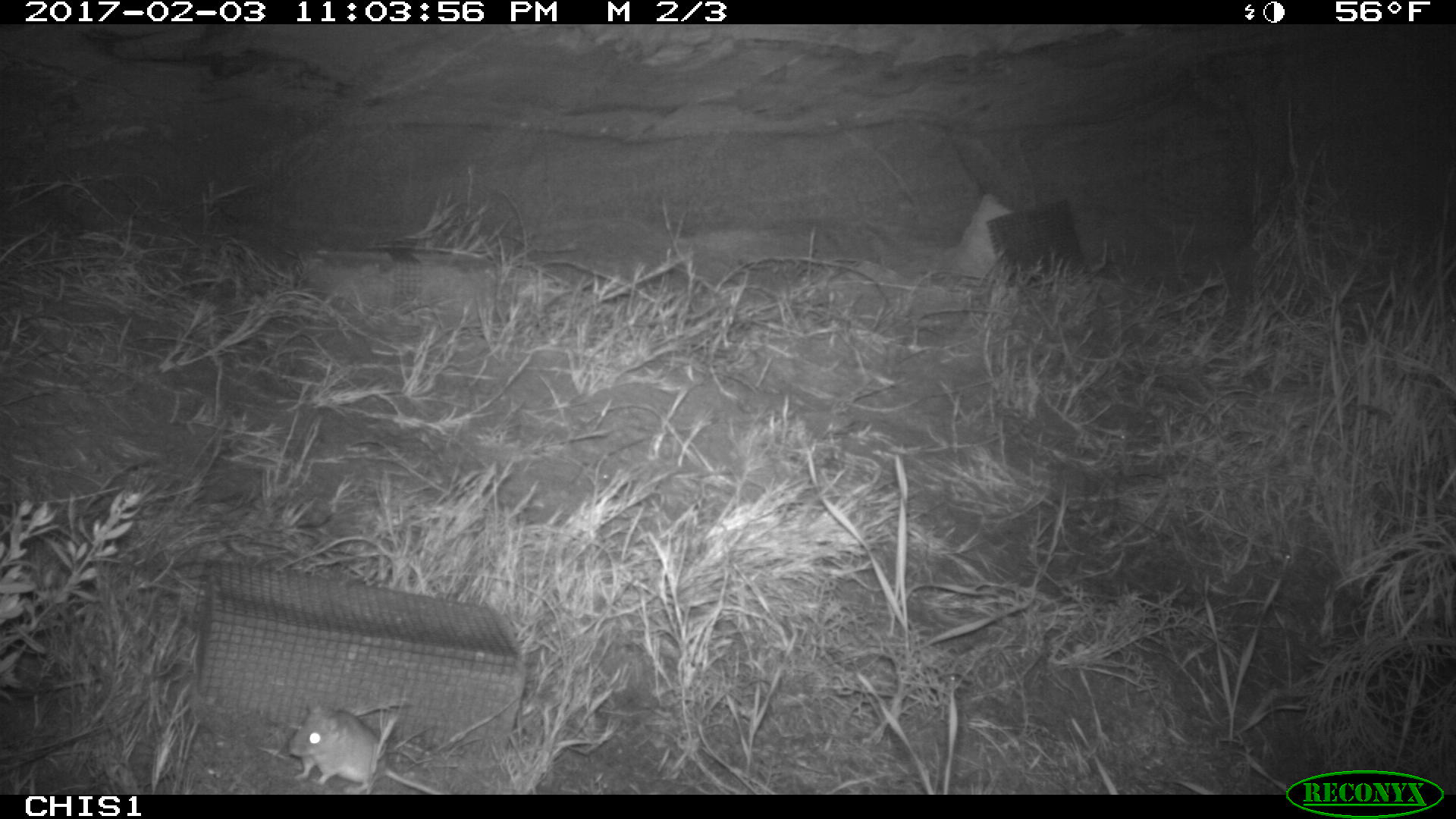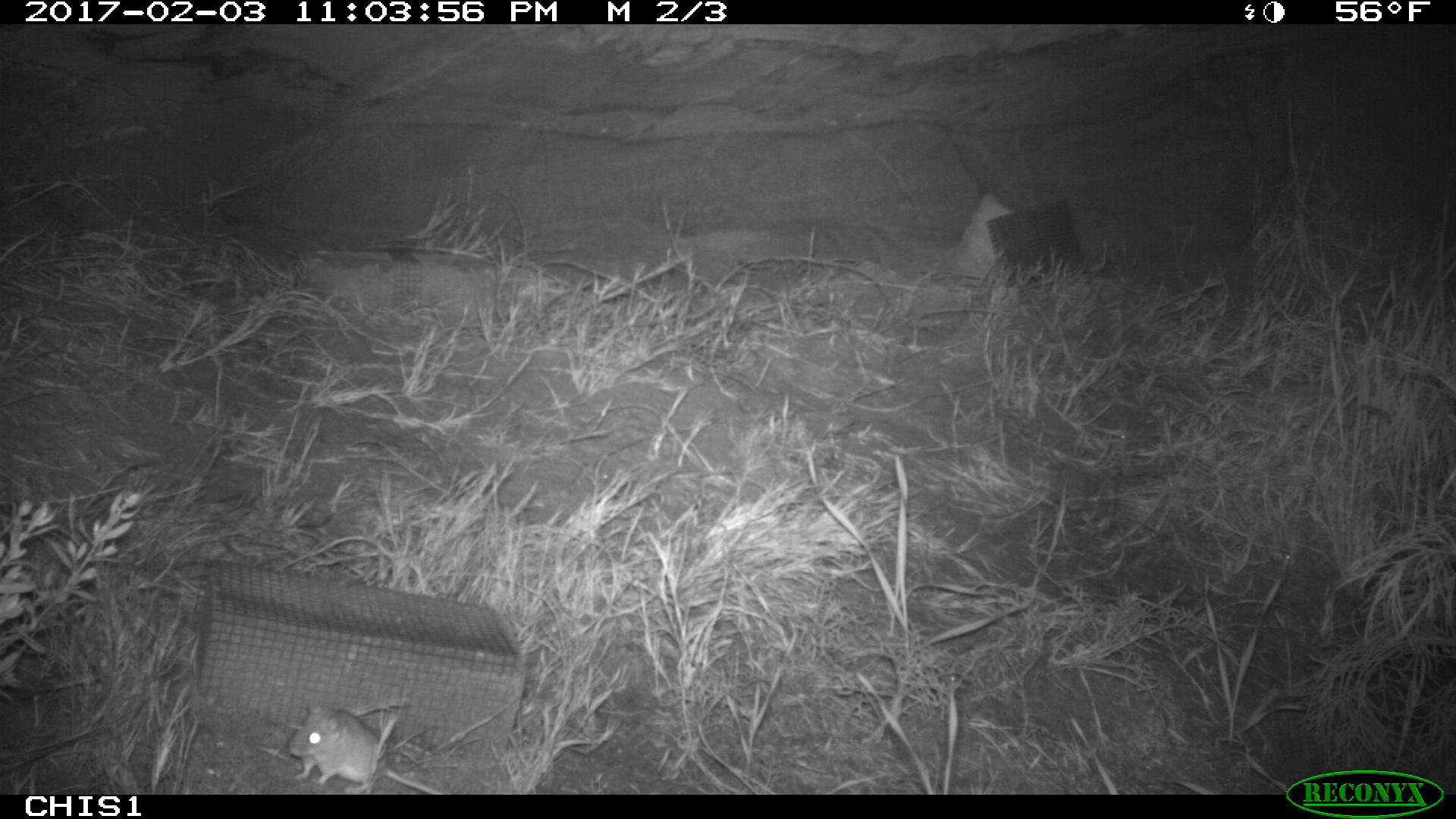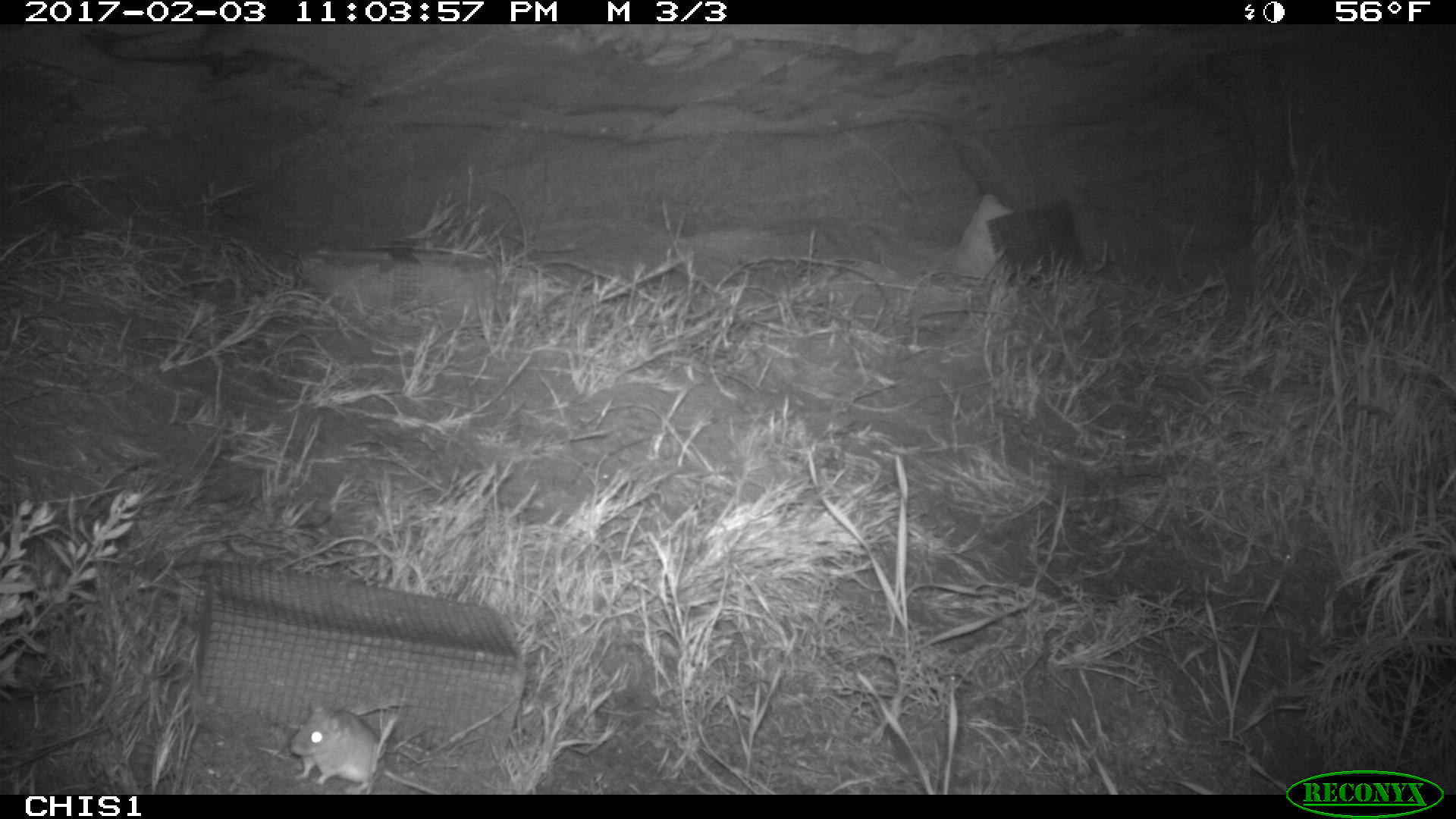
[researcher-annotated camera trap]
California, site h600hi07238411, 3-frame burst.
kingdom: Animalia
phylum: Chordata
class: Mammalia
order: Rodentia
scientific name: Rodentia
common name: rodent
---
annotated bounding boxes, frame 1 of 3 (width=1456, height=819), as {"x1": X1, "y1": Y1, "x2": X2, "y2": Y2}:
rodent: {"x1": 287, "y1": 701, "x2": 451, "y2": 794}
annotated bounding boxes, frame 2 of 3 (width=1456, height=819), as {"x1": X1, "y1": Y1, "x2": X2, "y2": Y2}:
rodent: {"x1": 288, "y1": 704, "x2": 449, "y2": 794}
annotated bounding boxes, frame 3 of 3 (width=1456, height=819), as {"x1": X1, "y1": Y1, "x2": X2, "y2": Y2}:
rodent: {"x1": 290, "y1": 698, "x2": 382, "y2": 794}